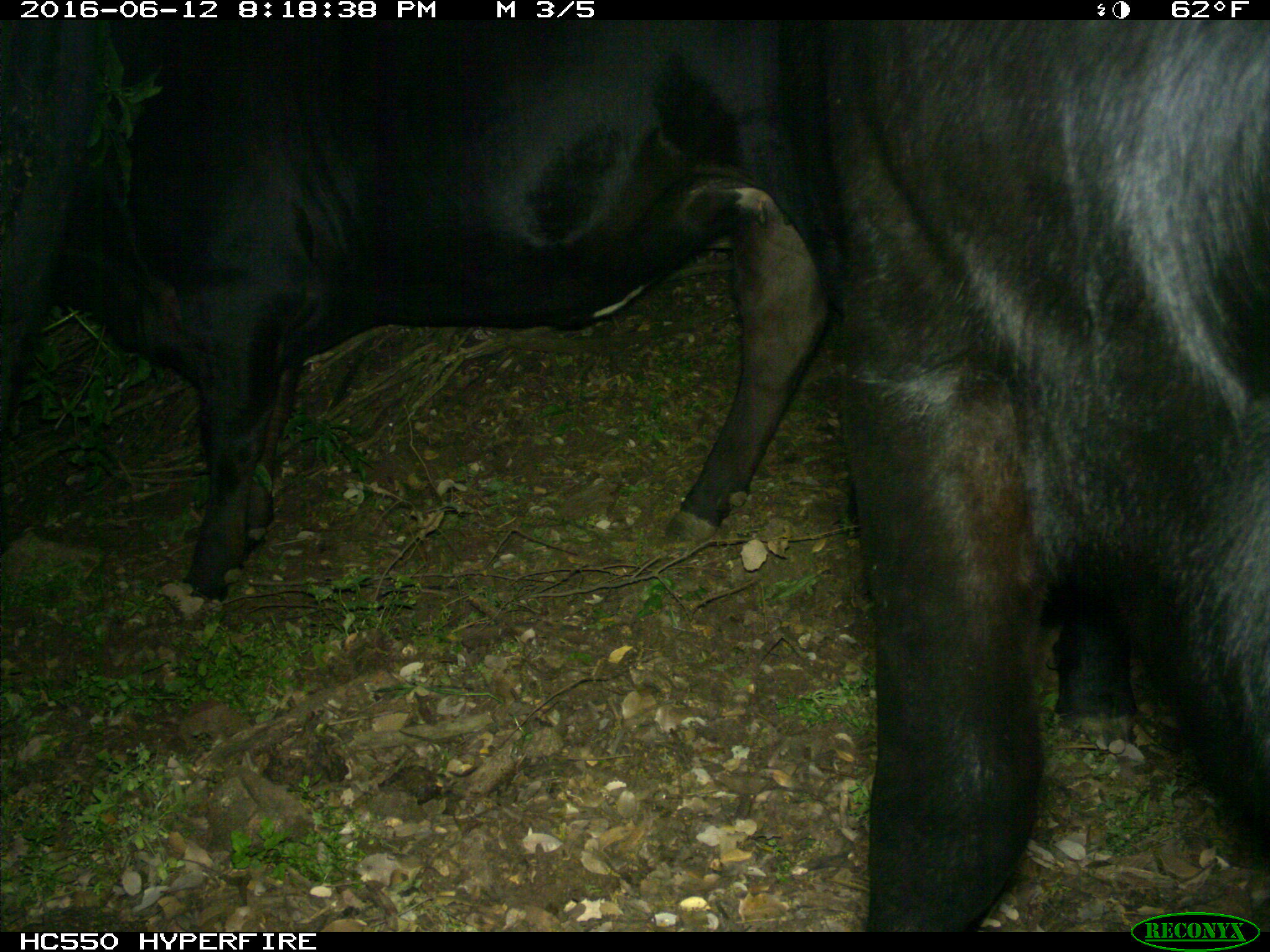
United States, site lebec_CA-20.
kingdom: Animalia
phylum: Chordata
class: Mammalia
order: Artiodactyla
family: Bovidae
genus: Bos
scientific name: Bos taurus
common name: domestic cow